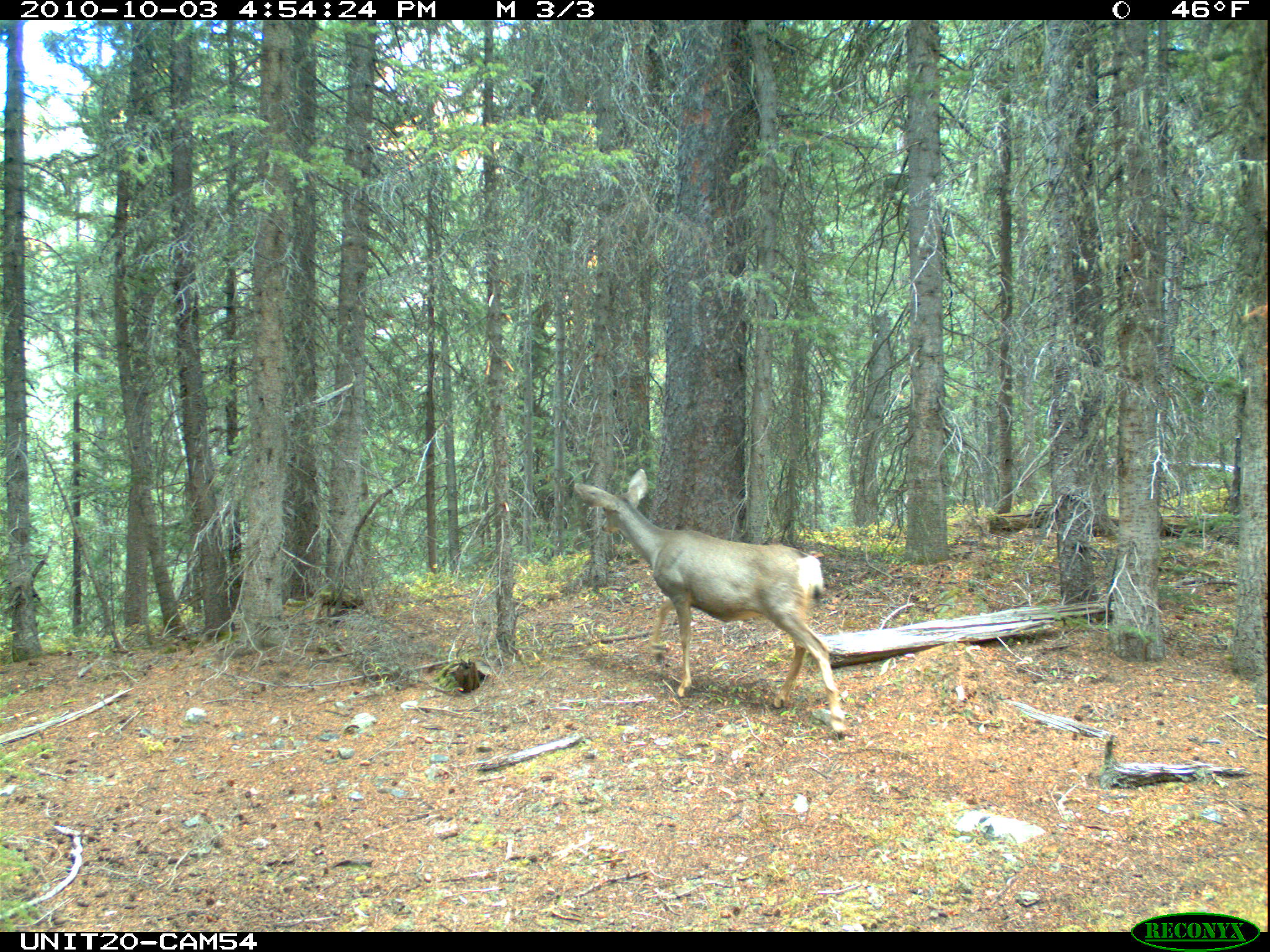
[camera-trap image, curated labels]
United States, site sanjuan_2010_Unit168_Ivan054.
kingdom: Animalia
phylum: Chordata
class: Mammalia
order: Artiodactyla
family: Cervidae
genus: Odocoileus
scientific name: Odocoileus hemionus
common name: mule deer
Odocoileus hemionus (mule deer).